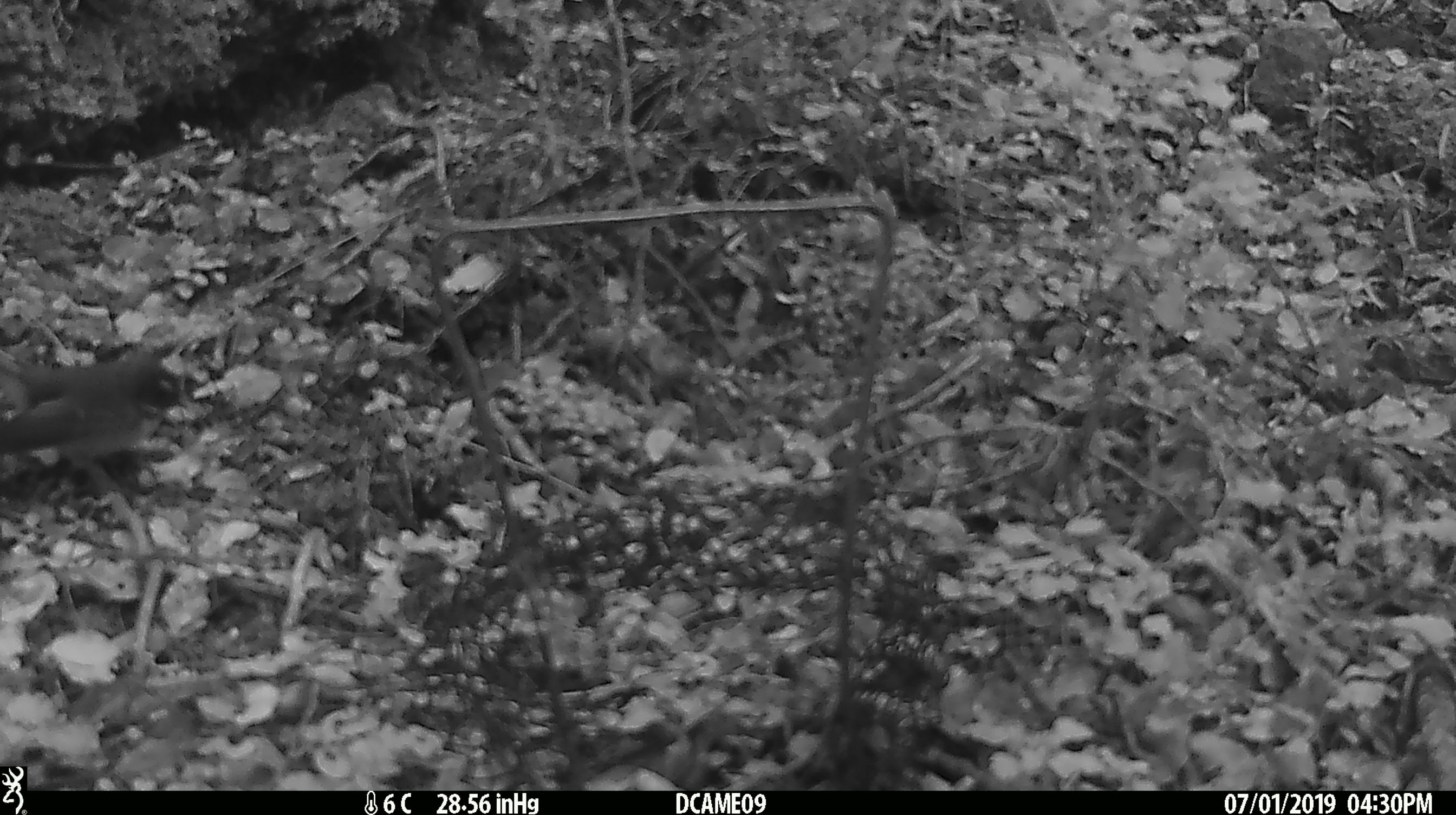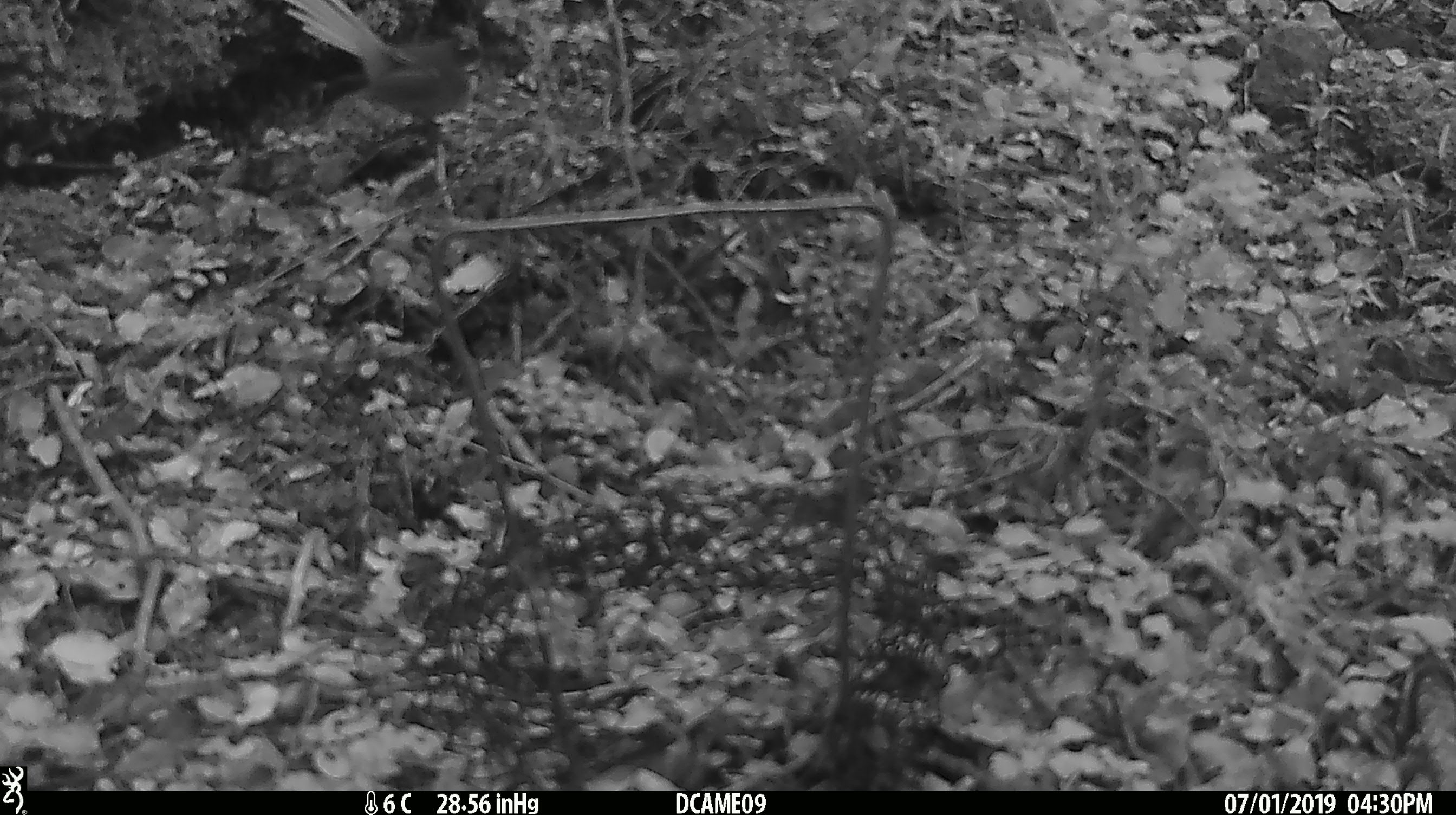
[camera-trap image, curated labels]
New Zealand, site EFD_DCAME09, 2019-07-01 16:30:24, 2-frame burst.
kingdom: Animalia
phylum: Chordata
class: Aves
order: Passeriformes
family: Rhipiduridae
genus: Rhipidura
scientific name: Rhipidura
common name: fantails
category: fantail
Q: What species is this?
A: Fantail (fantails) (Rhipidura).